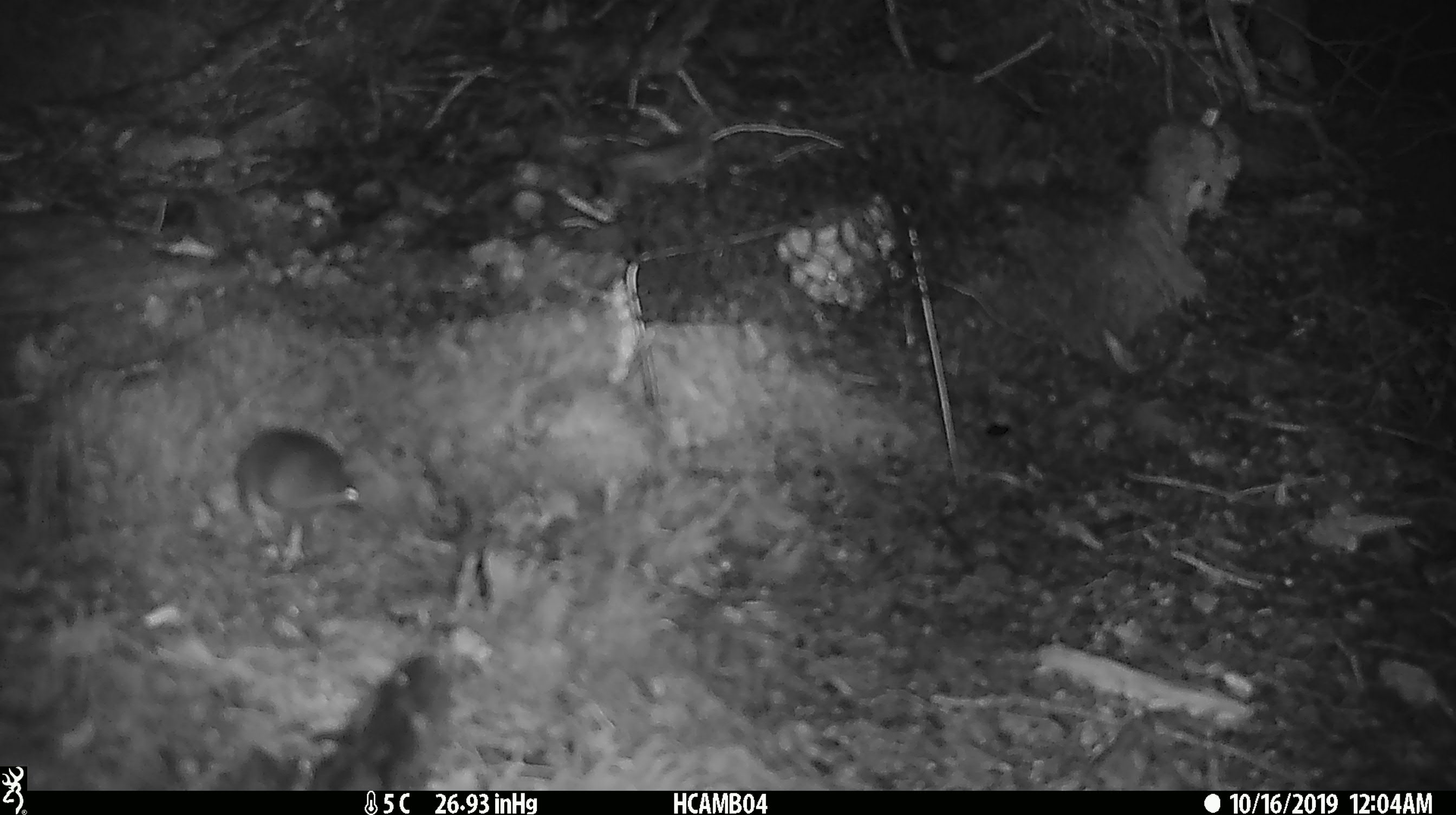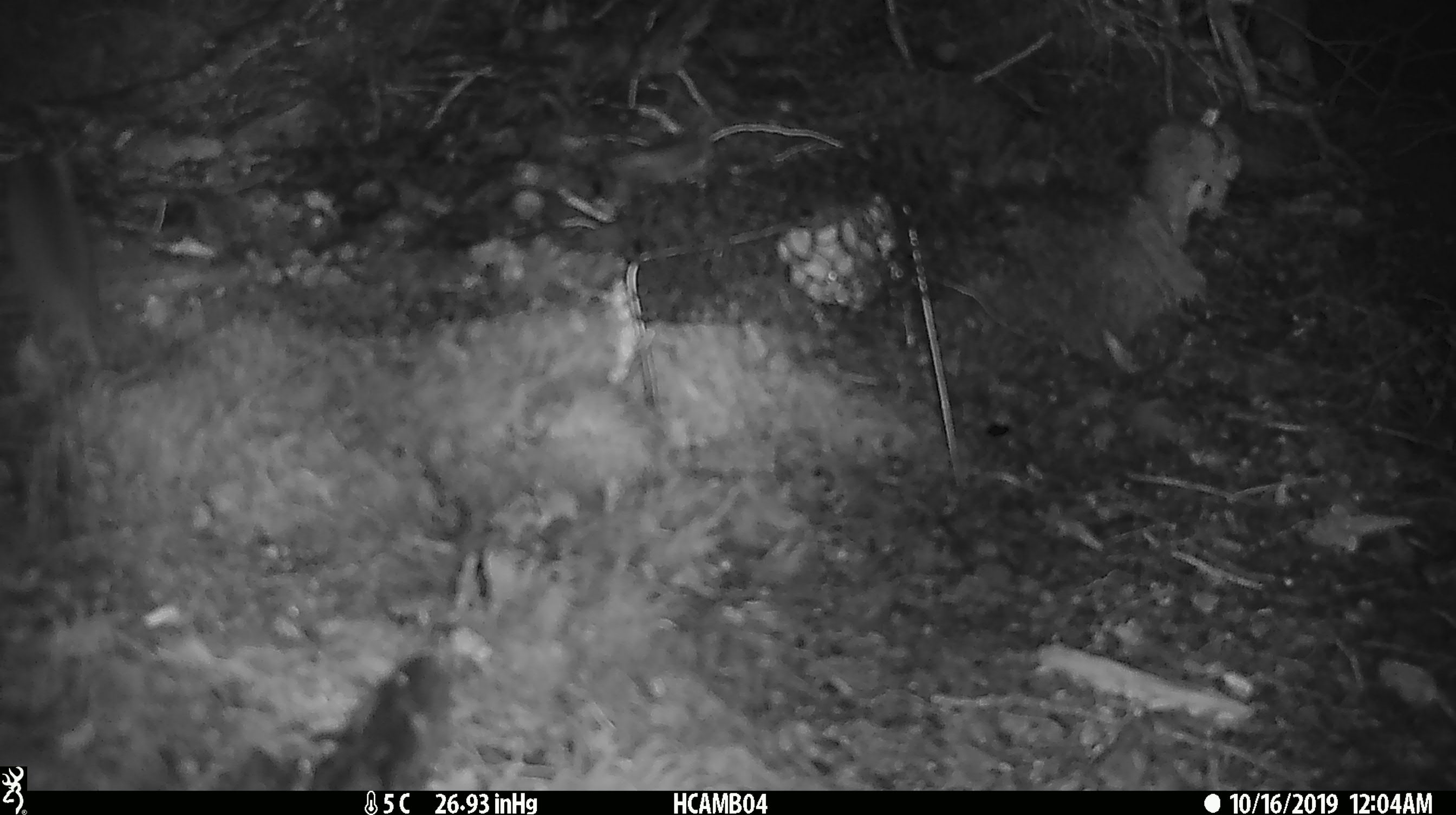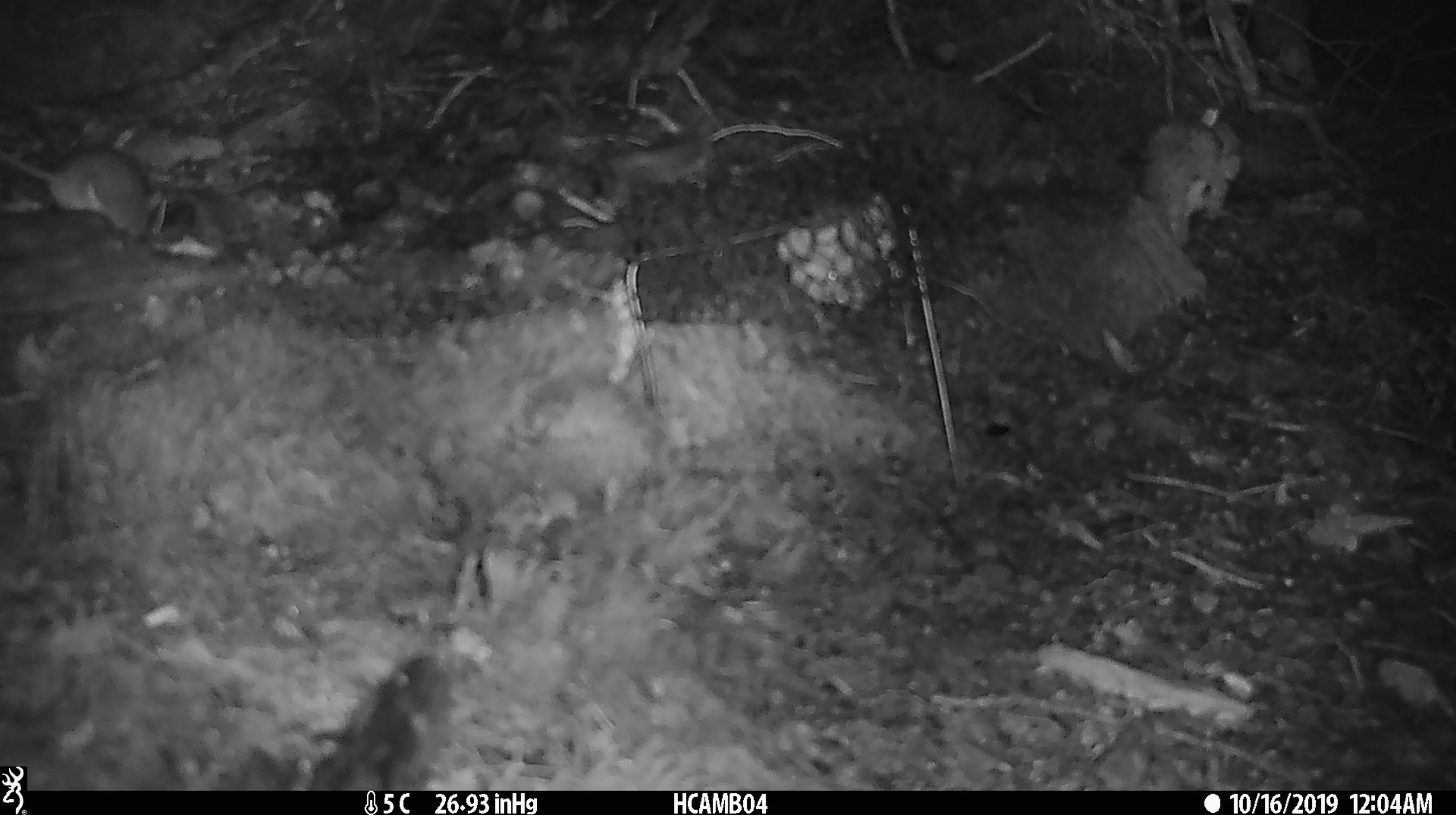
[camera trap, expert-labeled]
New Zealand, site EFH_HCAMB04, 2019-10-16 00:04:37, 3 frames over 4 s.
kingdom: Animalia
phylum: Chordata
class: Mammalia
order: Rodentia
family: Muridae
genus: Mus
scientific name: Mus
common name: mouse